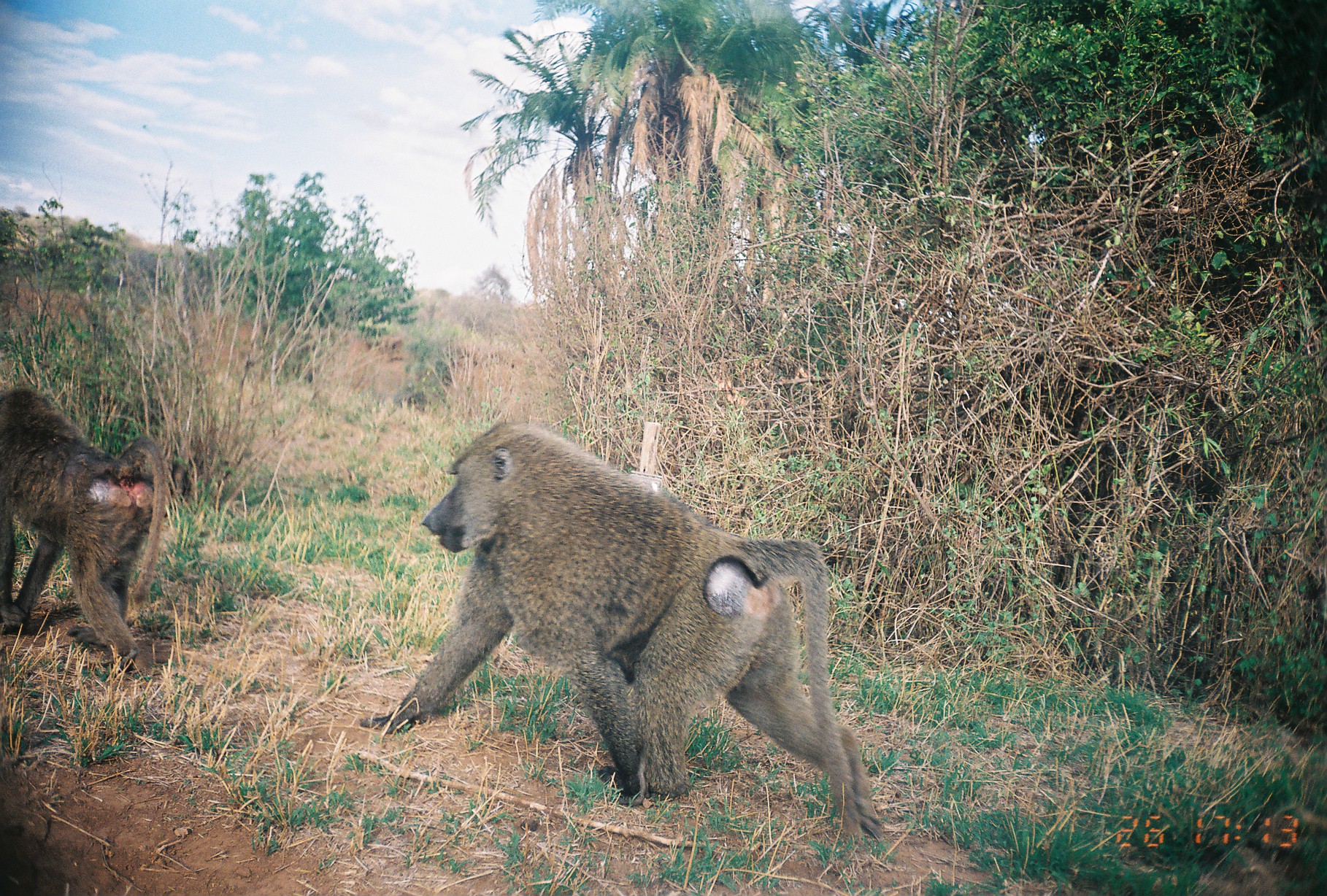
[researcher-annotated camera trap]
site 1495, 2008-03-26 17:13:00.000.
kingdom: Animalia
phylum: Chordata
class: Mammalia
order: Primates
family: Cercopithecidae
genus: Papio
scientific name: Papio anubis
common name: olive baboon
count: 2